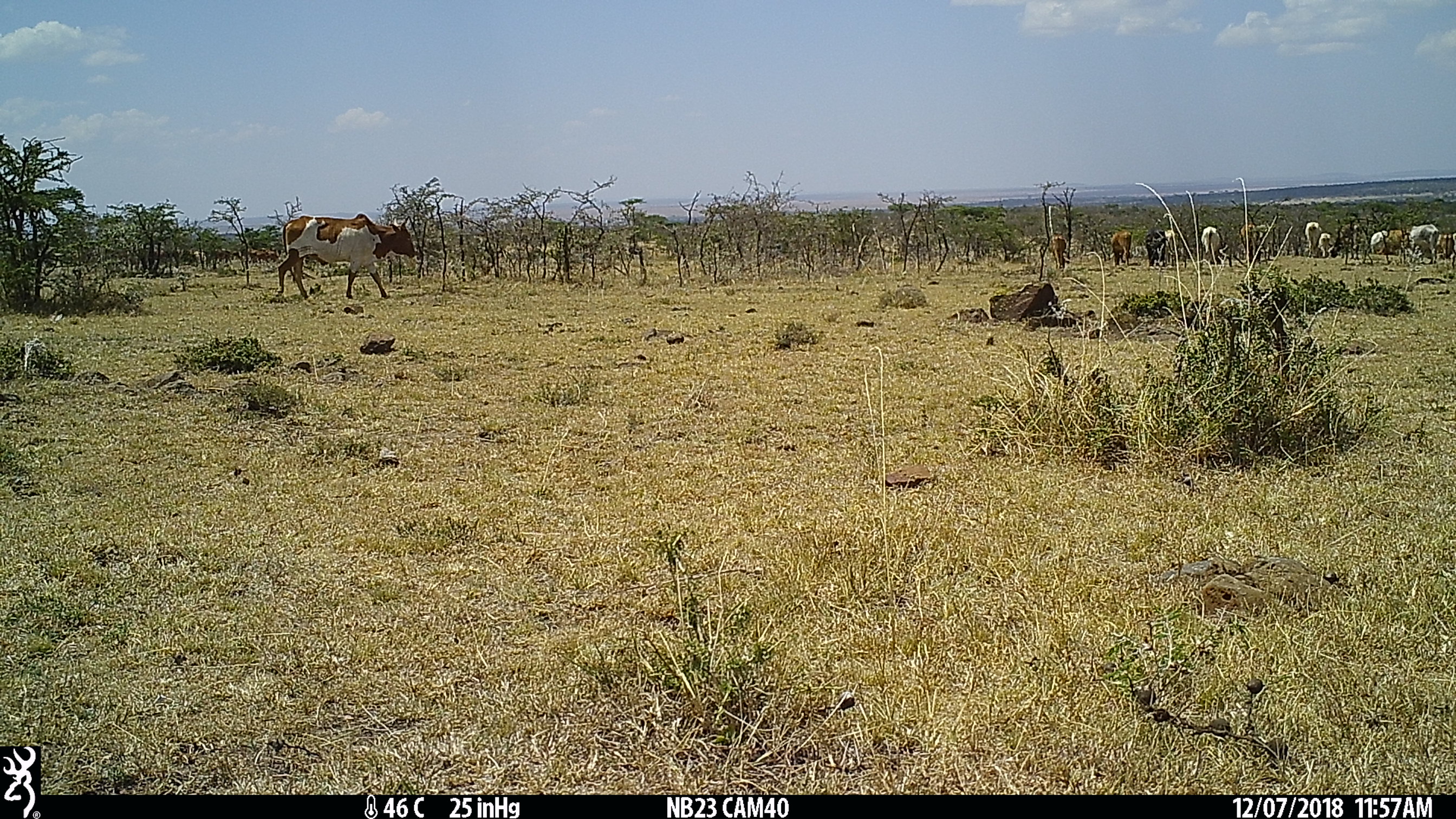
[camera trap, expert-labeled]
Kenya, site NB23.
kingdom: Animalia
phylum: Chordata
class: Mammalia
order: Artiodactyla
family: Bovidae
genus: Bos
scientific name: Bos taurus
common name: cattle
Cattle (Bos taurus).